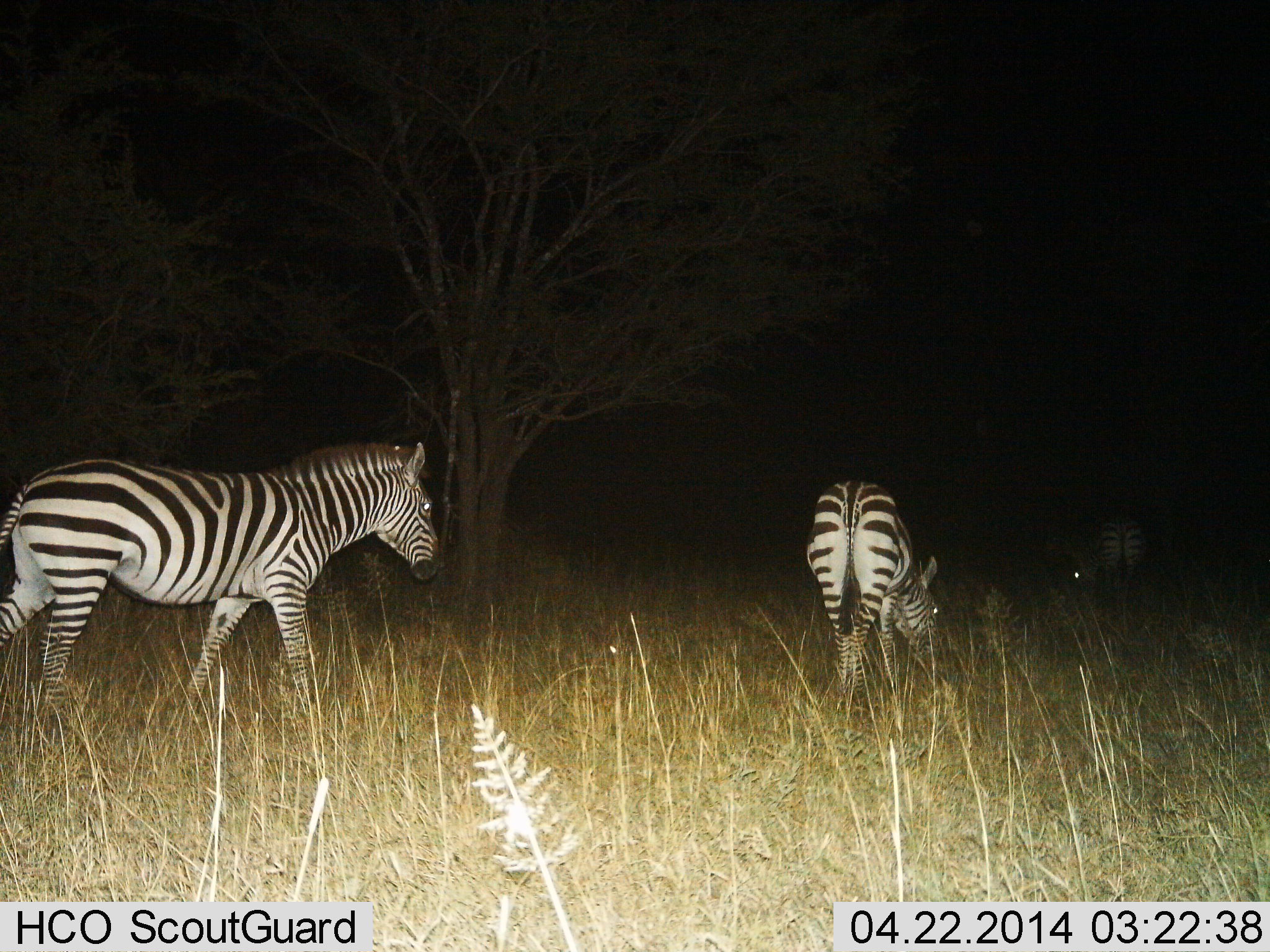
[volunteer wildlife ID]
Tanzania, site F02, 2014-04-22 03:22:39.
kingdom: Animalia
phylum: Chordata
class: Mammalia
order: Perissodactyla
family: Equidae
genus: Equus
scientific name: Equus quagga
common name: plains zebra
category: zebra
Zebra (plains zebra) (Equus quagga), count 3. Behavior (volunteer vote fractions): standing 30%, resting 0%, moving 50%, interacting 0%. Young present (vote fraction): 0%. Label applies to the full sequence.